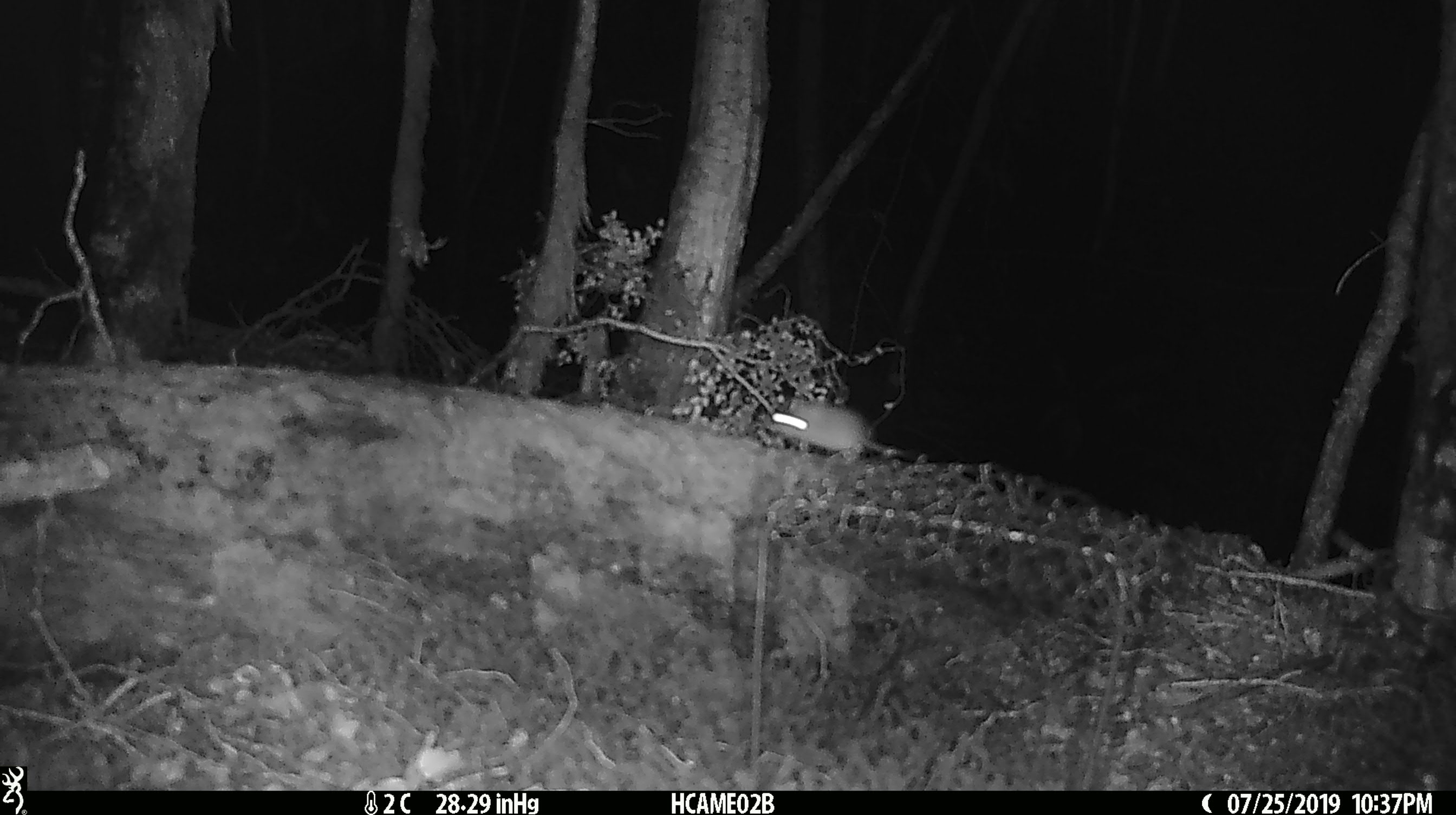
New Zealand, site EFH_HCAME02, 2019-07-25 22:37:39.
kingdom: Animalia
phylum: Chordata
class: Mammalia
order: Rodentia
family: Muridae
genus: Mus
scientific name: Mus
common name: mouse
Mouse (Mus).